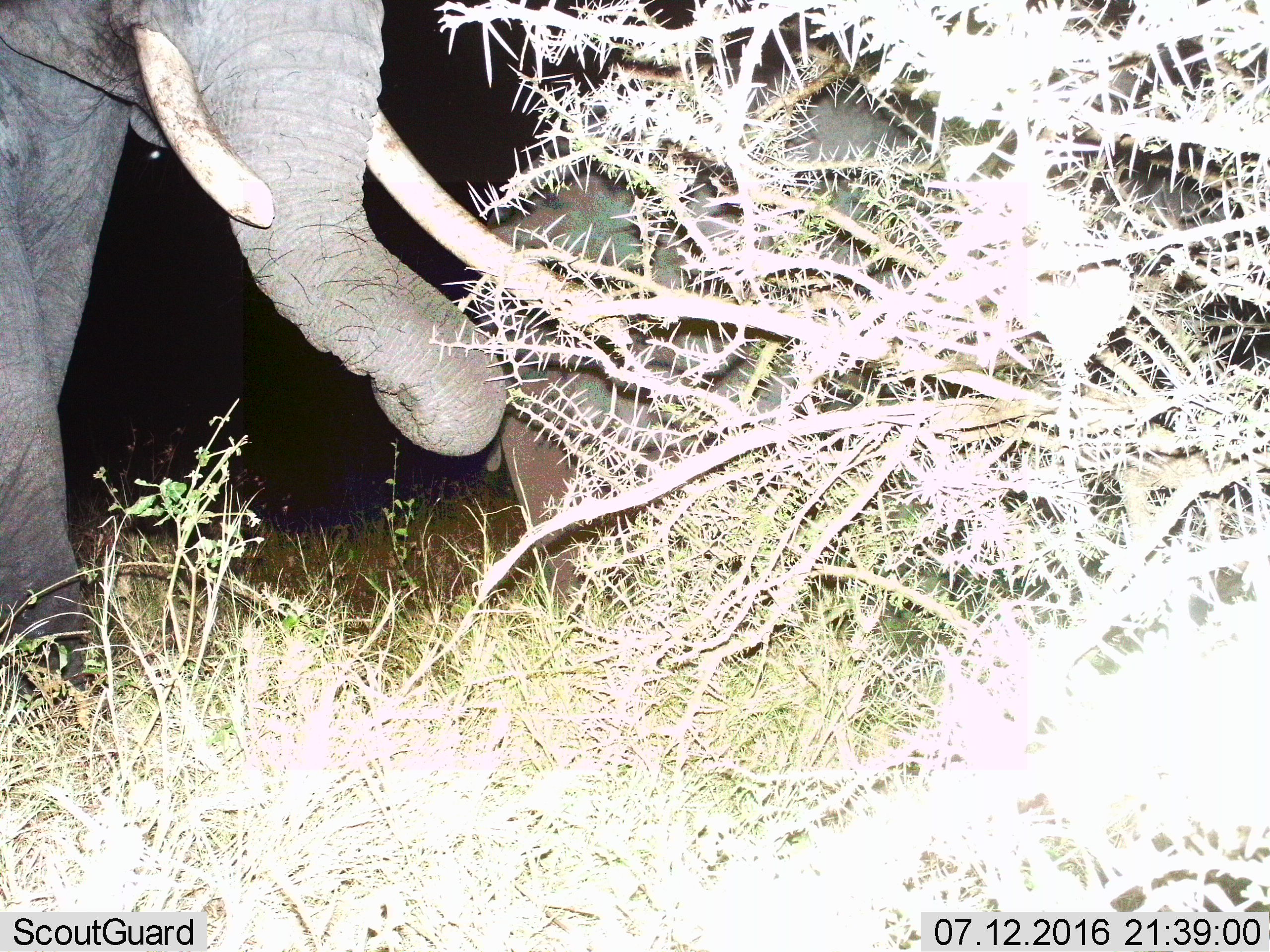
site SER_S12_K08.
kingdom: Animalia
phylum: Chordata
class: Mammalia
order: Proboscidea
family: Elephantidae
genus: Loxodonta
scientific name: Loxodonta africana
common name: african bush elephant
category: elephant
Elephant (african bush elephant) (Loxodonta africana), count 2. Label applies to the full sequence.